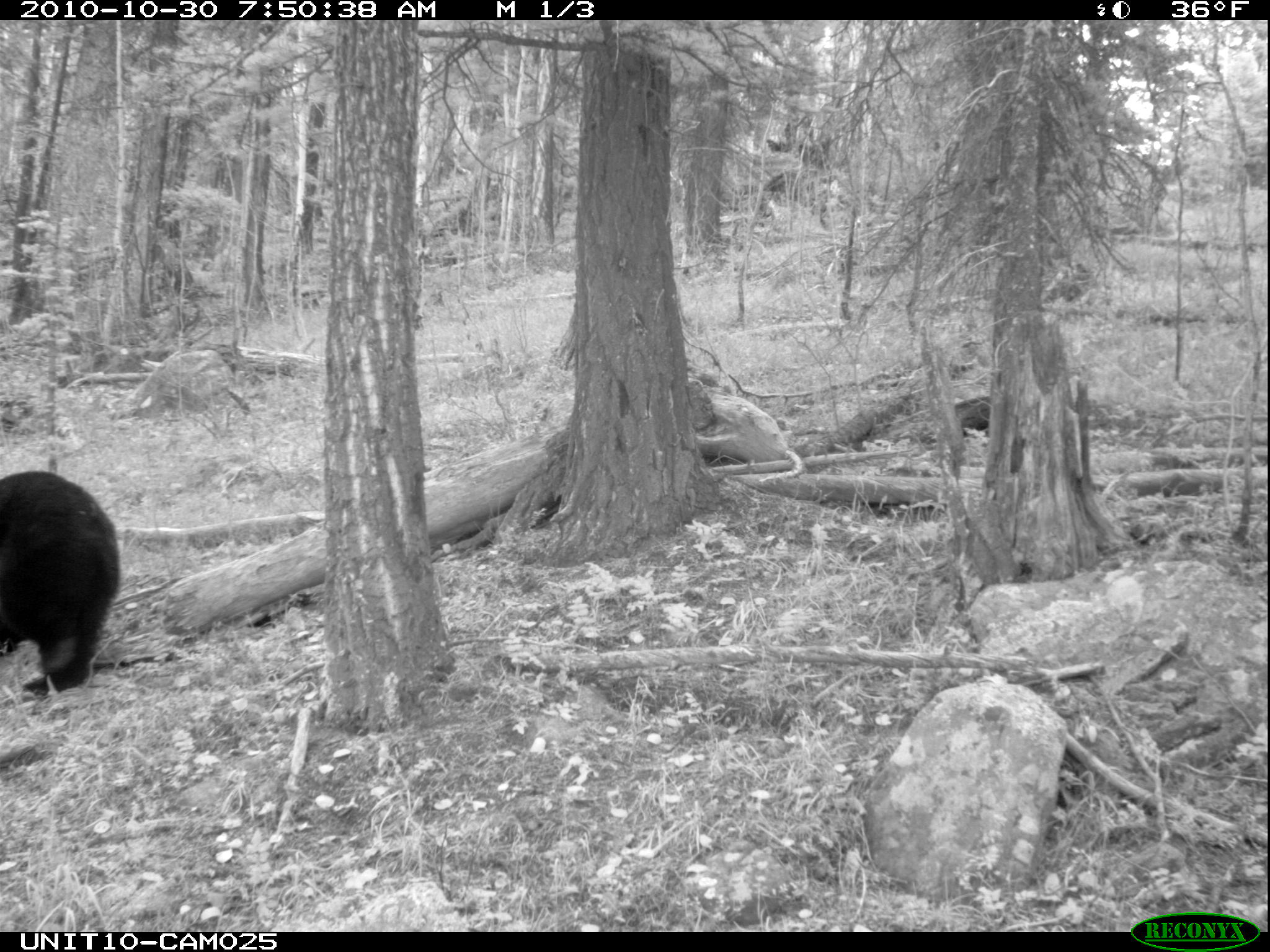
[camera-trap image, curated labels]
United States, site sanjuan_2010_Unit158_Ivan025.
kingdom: Animalia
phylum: Chordata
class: Mammalia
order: Carnivora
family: Ursidae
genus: Ursus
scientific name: Ursus americanus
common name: american black bear